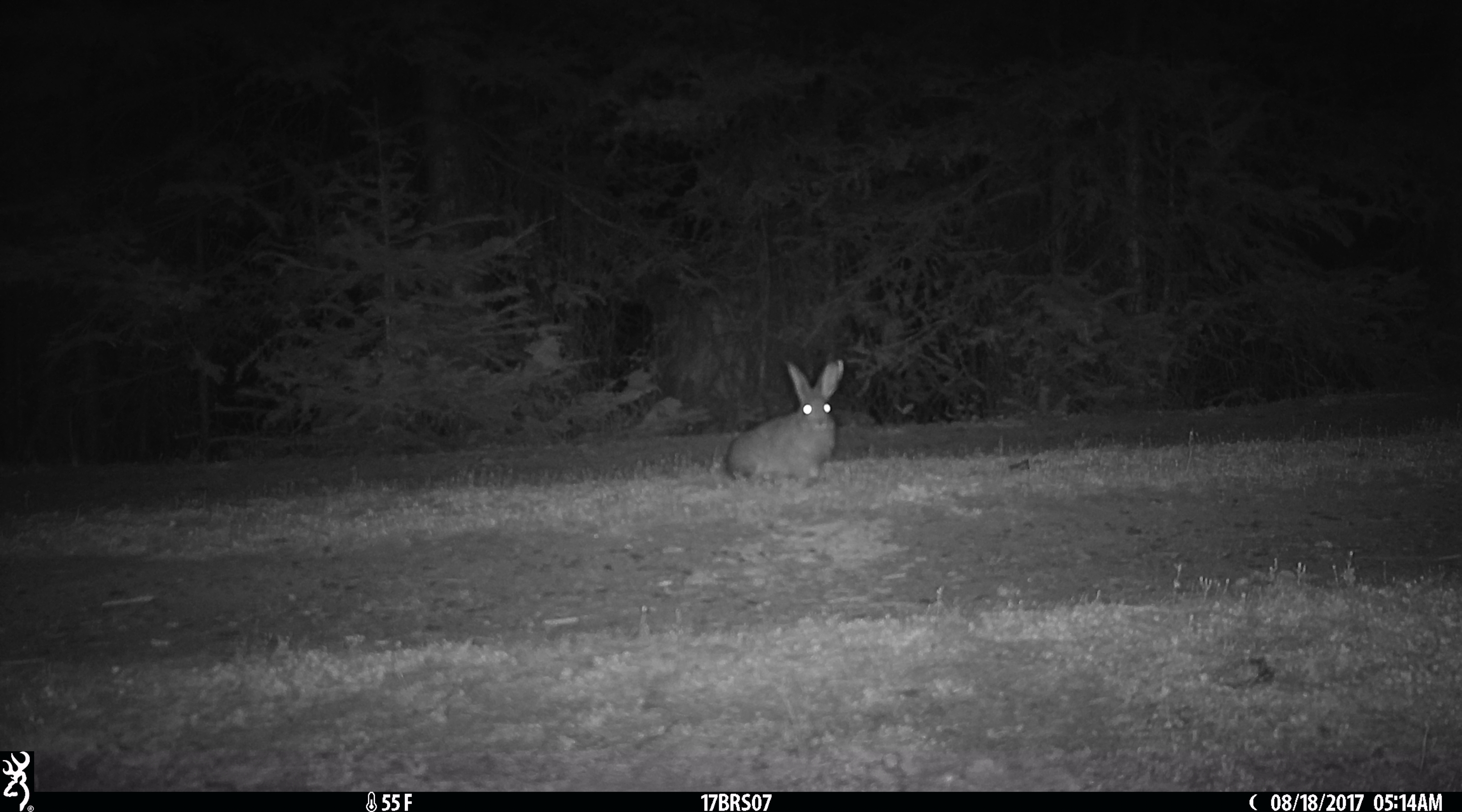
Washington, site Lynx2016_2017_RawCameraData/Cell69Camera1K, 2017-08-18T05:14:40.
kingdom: Animalia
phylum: Chordata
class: Mammalia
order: Lagomorpha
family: Leporidae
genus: Lepus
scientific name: Lepus americanus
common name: snowshoe hare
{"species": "Lepus americanus (snowshoe hare)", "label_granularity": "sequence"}